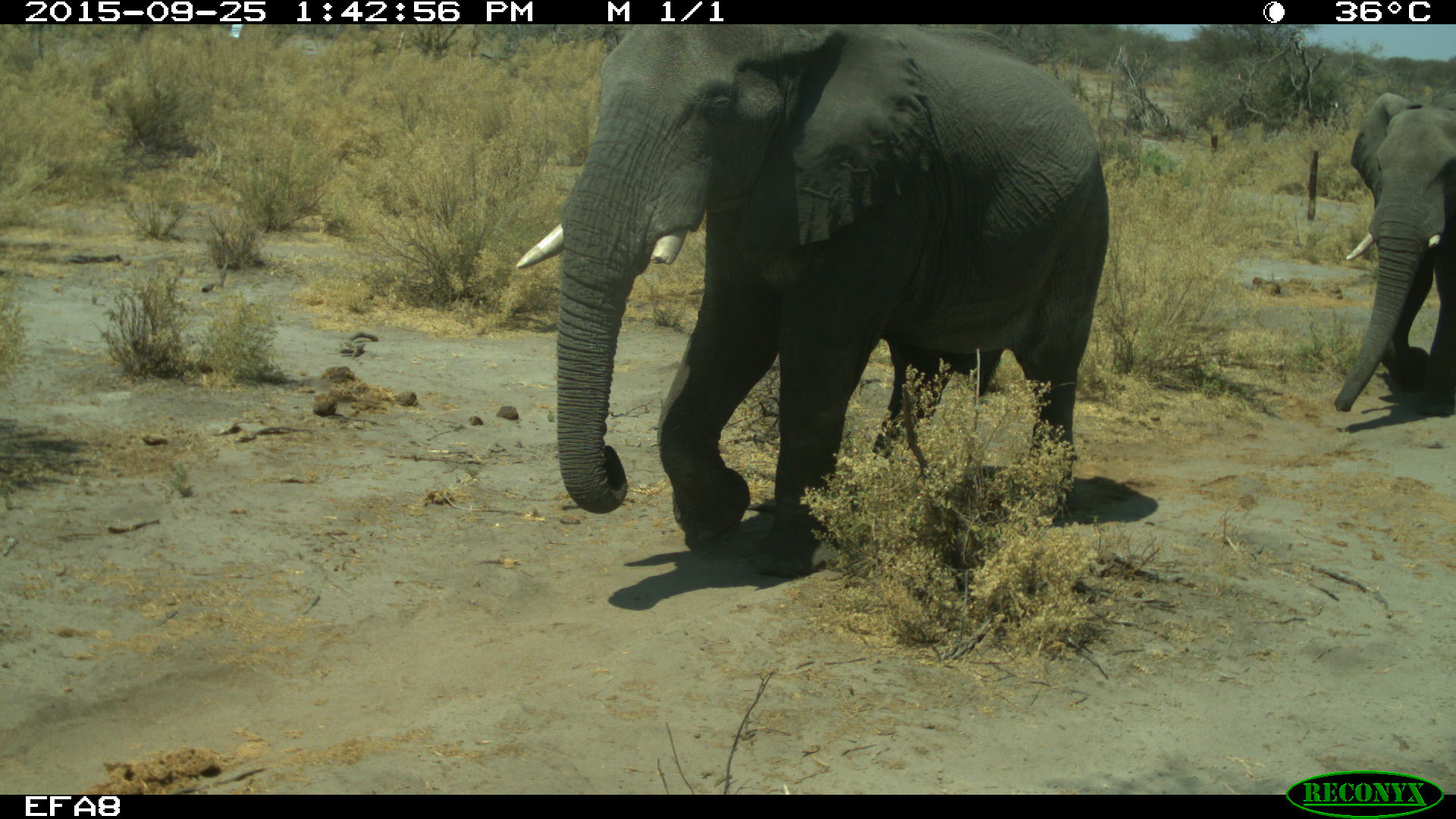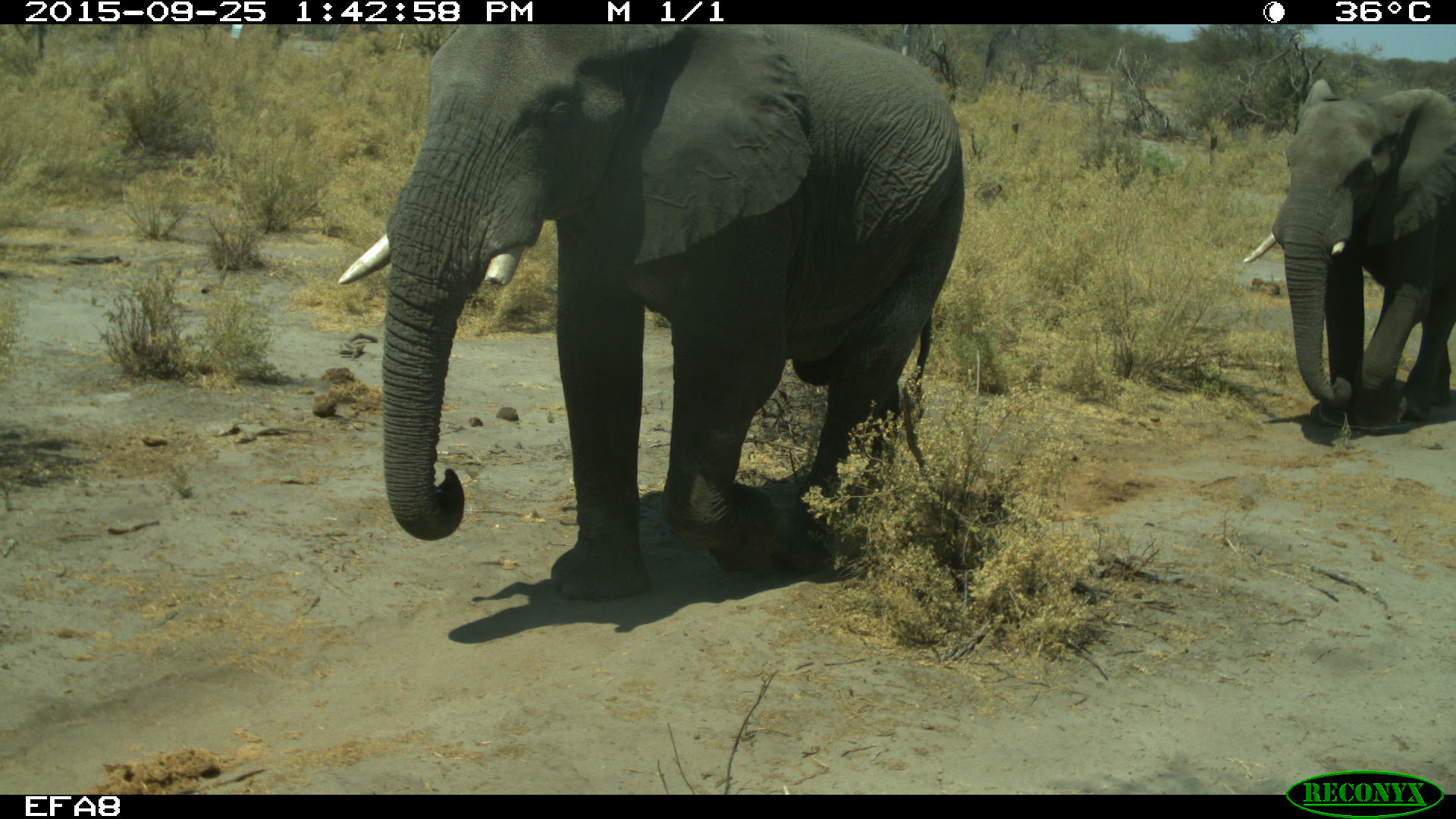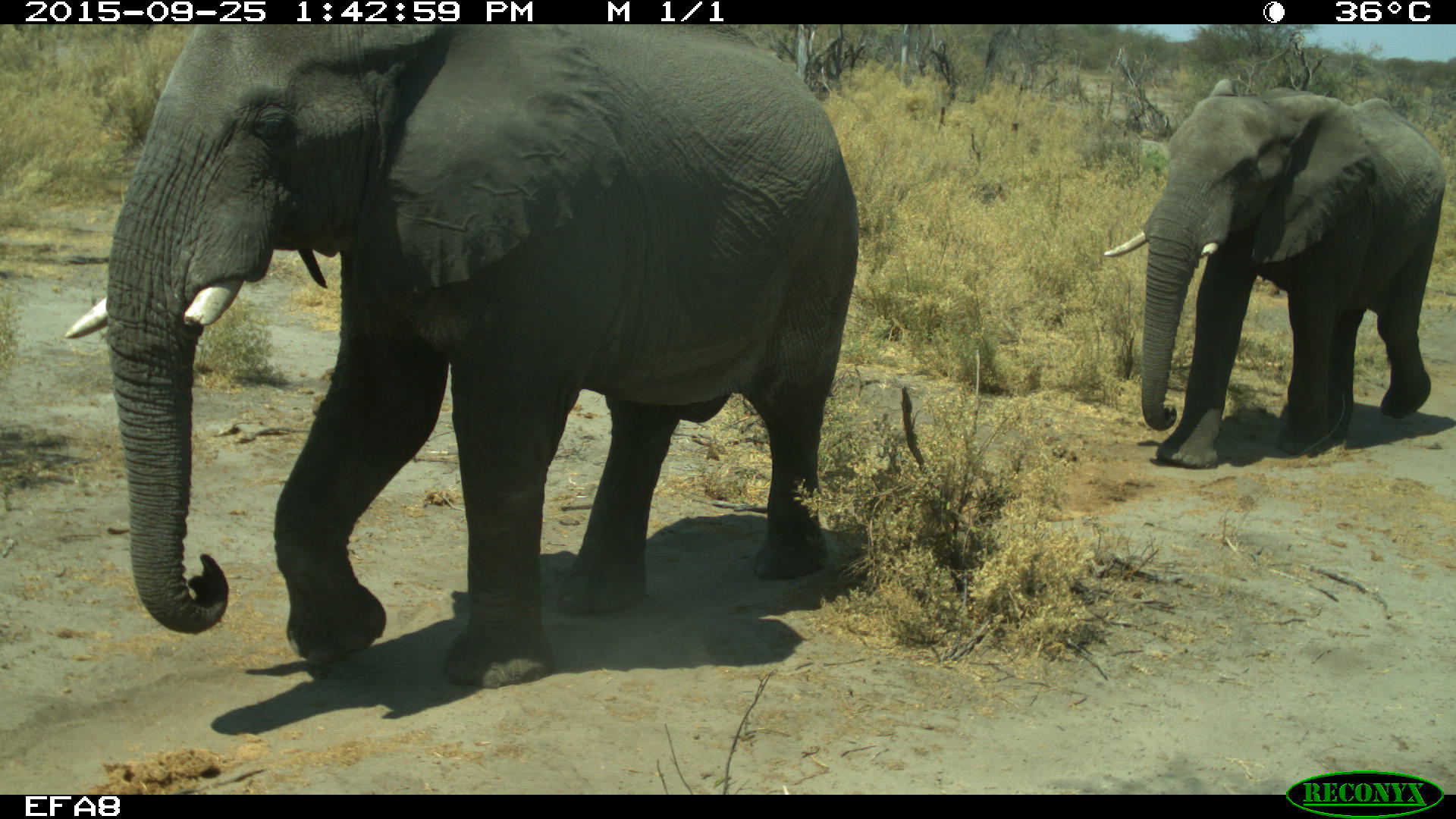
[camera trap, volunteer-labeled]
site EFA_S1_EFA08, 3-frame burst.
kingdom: Animalia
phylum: Chordata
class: Mammalia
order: Proboscidea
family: Elephantidae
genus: Loxodonta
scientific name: Loxodonta africana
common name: african bush elephant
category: elephant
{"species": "elephant (african bush elephant) (Loxodonta africana)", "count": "2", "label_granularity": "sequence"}